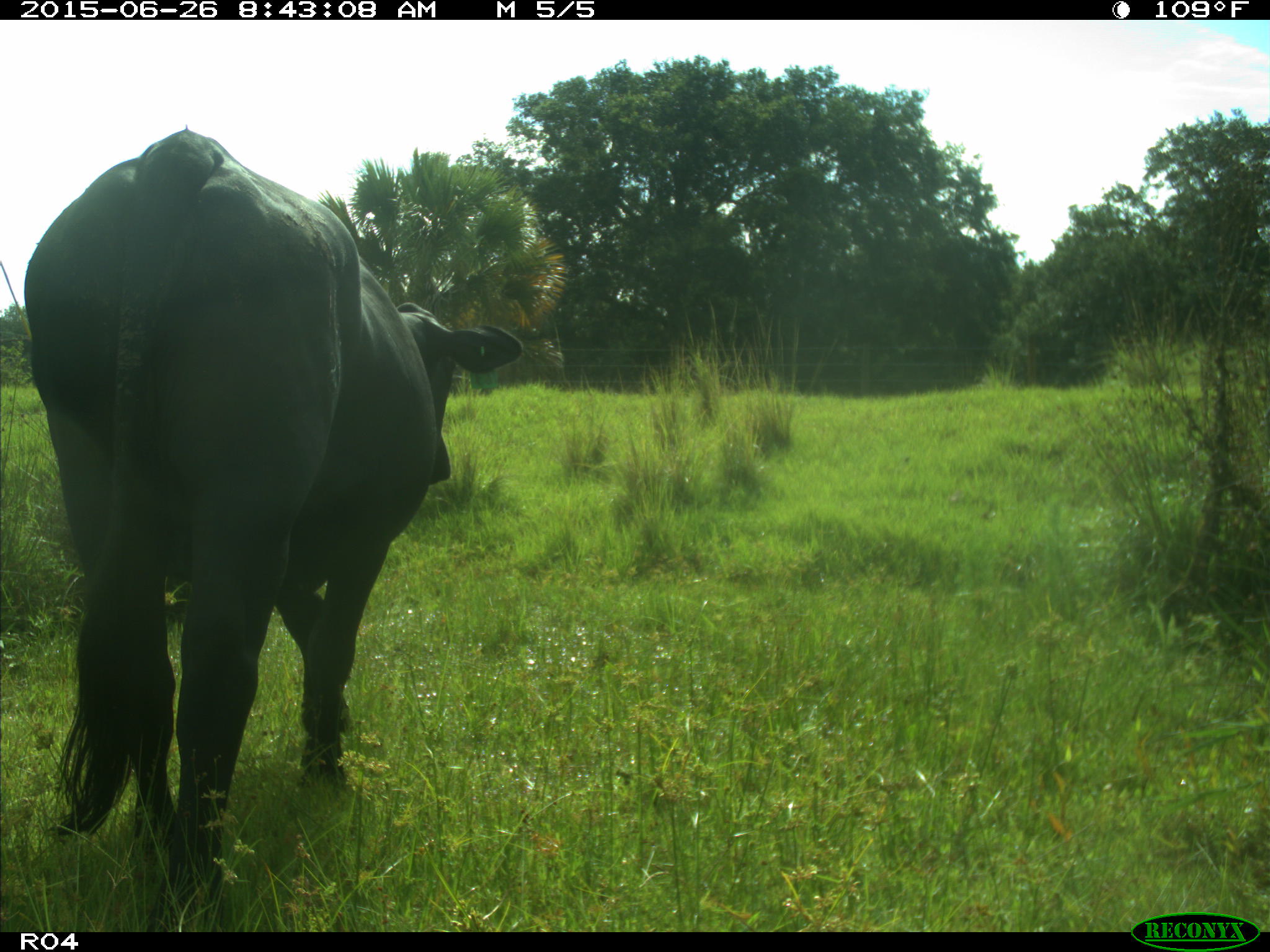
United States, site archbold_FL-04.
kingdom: Animalia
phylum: Chordata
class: Mammalia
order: Artiodactyla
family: Bovidae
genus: Bos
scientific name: Bos taurus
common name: domestic cow